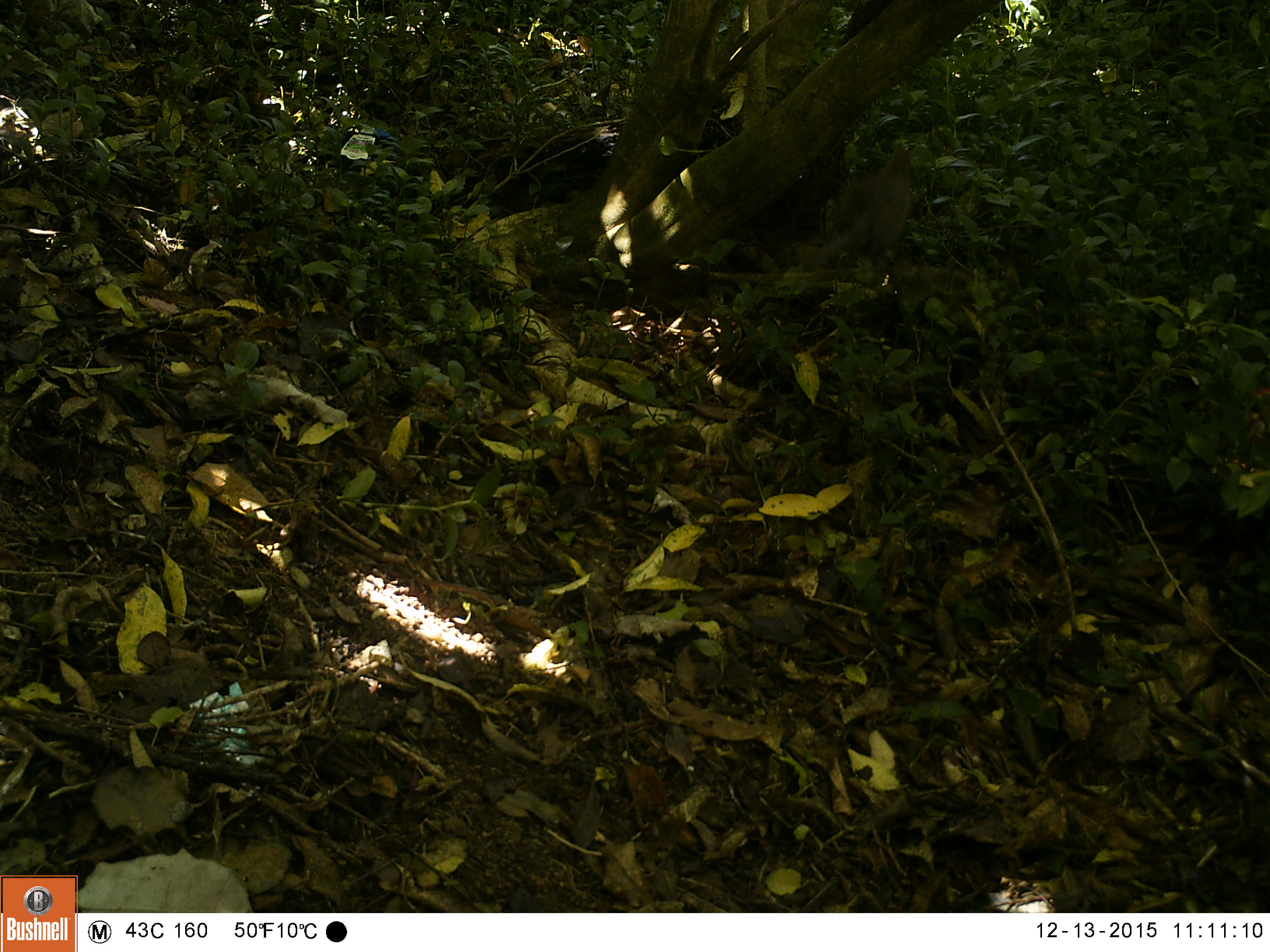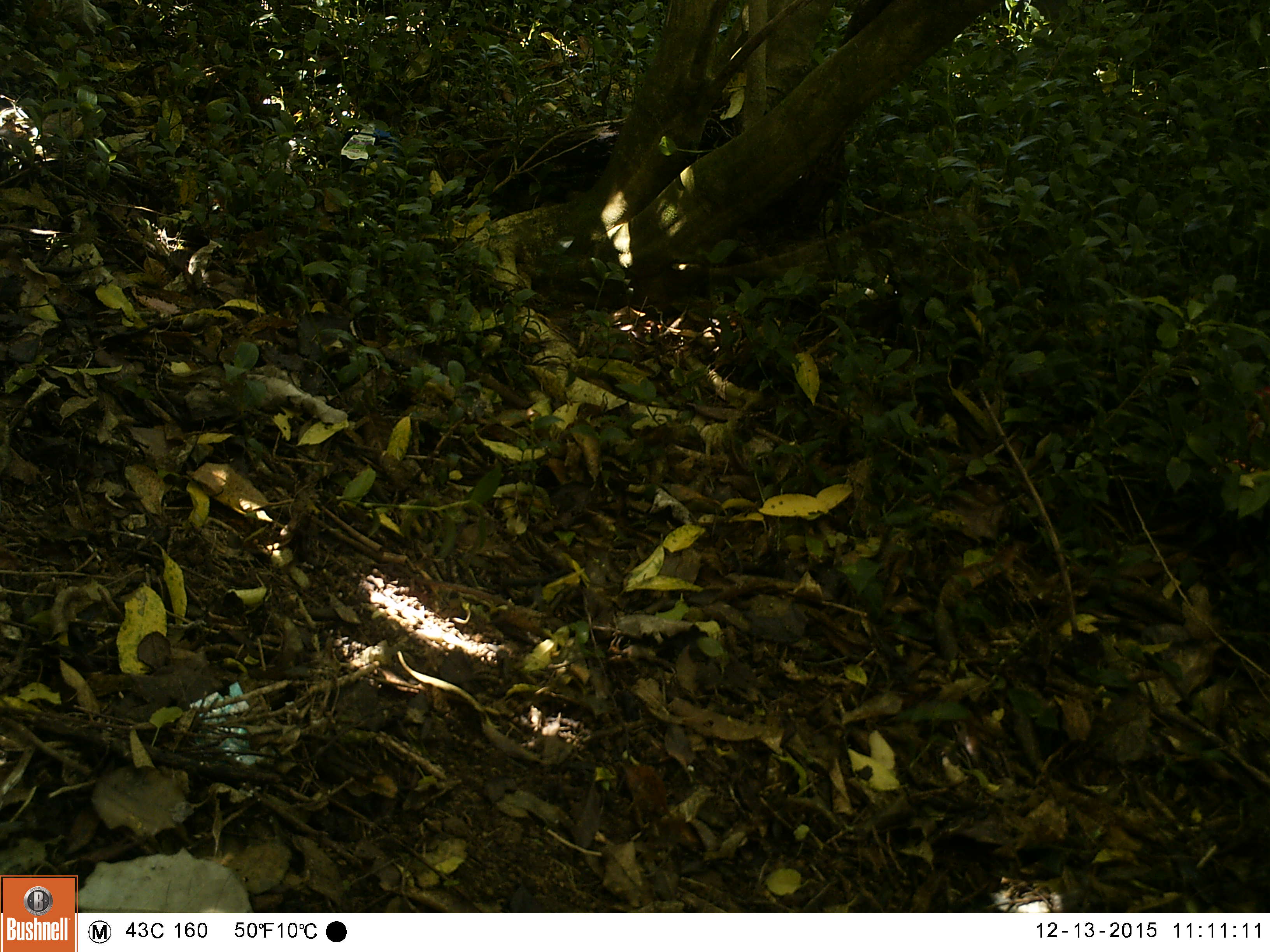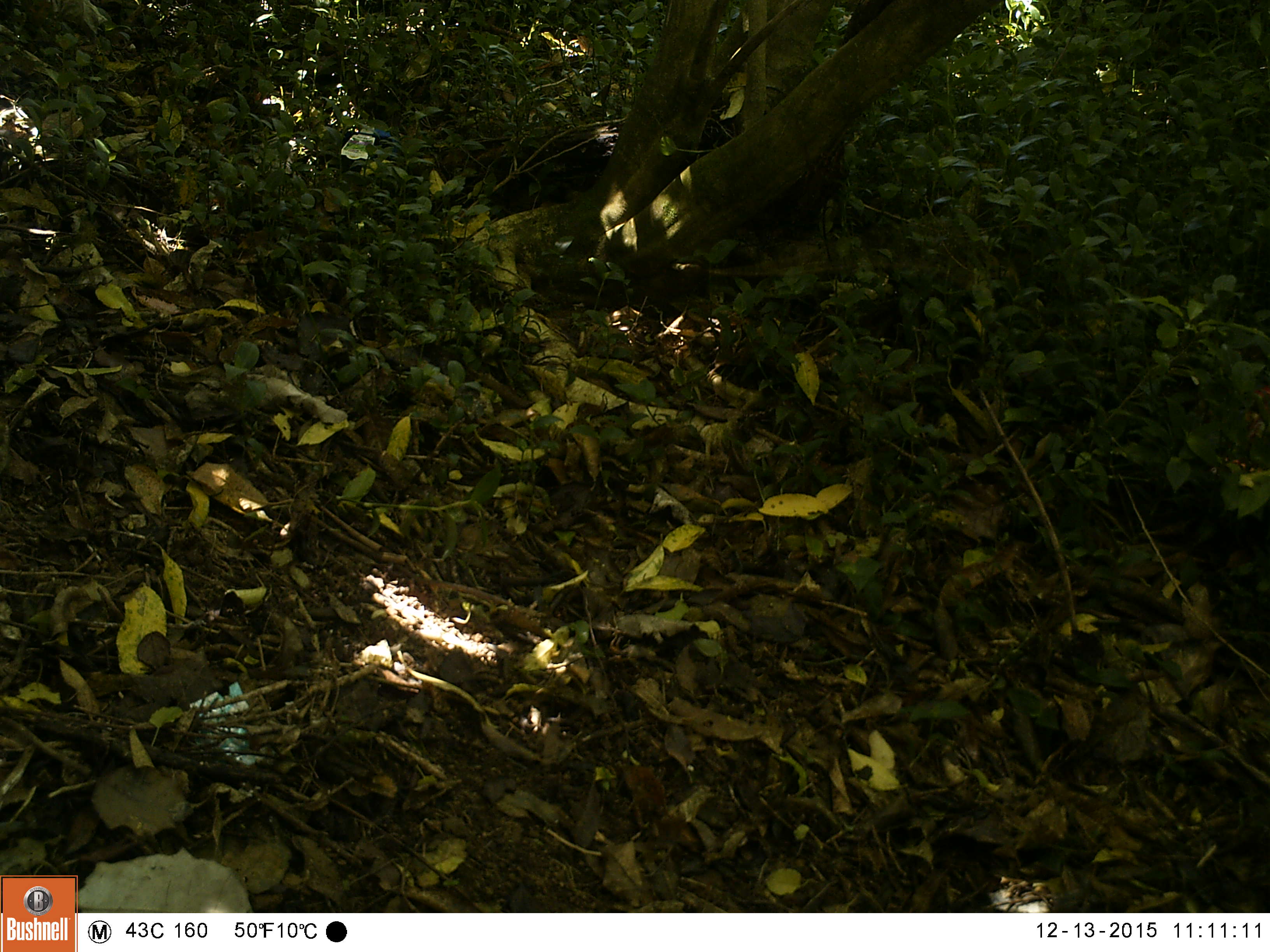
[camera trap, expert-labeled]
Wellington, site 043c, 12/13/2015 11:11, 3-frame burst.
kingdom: Animalia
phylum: Chordata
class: Aves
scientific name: Aves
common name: bird